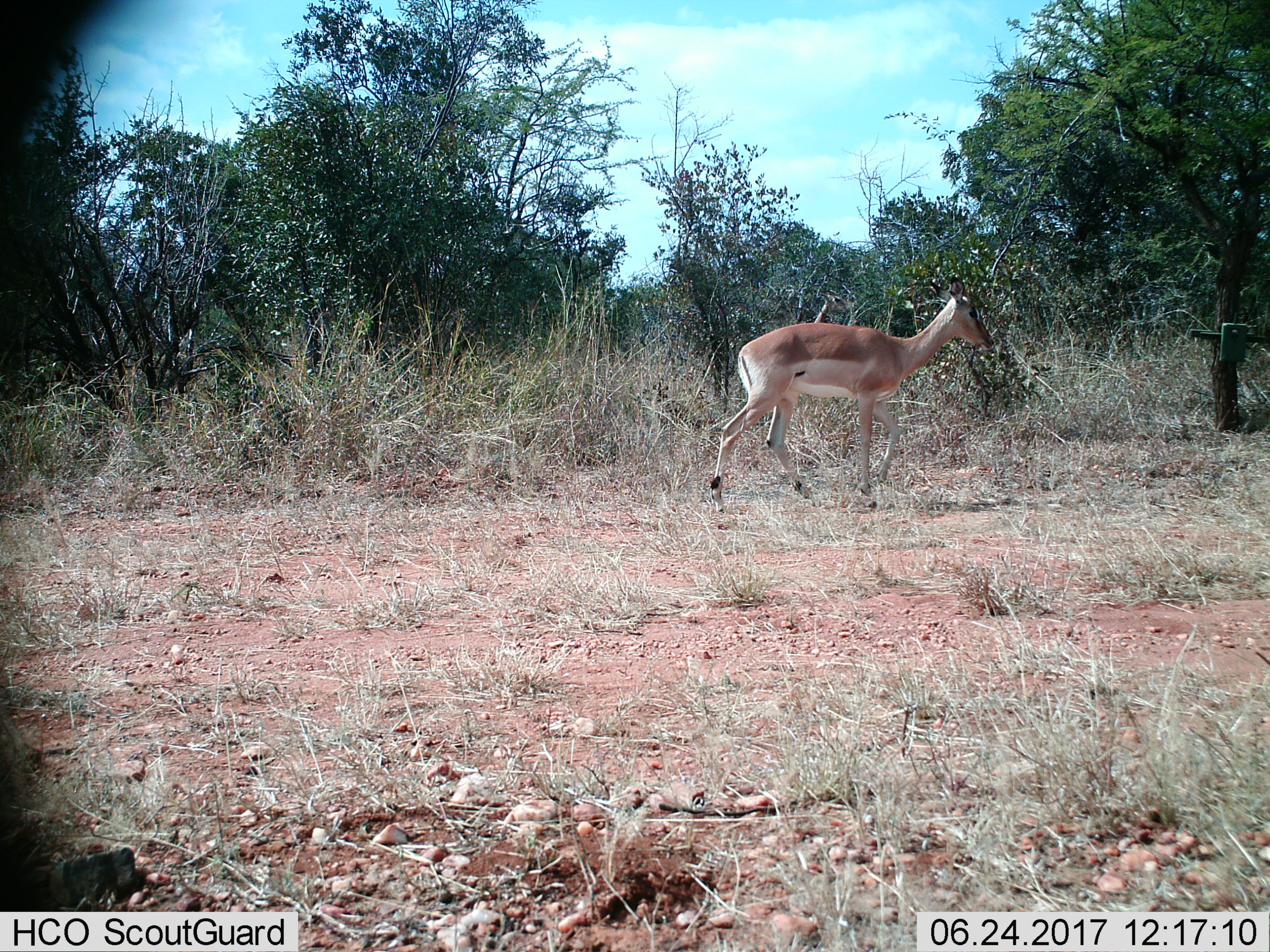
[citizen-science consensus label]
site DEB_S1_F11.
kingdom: Animalia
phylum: Chordata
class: Mammalia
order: Artiodactyla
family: Bovidae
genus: Aepyceros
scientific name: Aepyceros melampus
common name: impala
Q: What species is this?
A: Impala (Aepyceros melampus).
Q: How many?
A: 1.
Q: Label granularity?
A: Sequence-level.